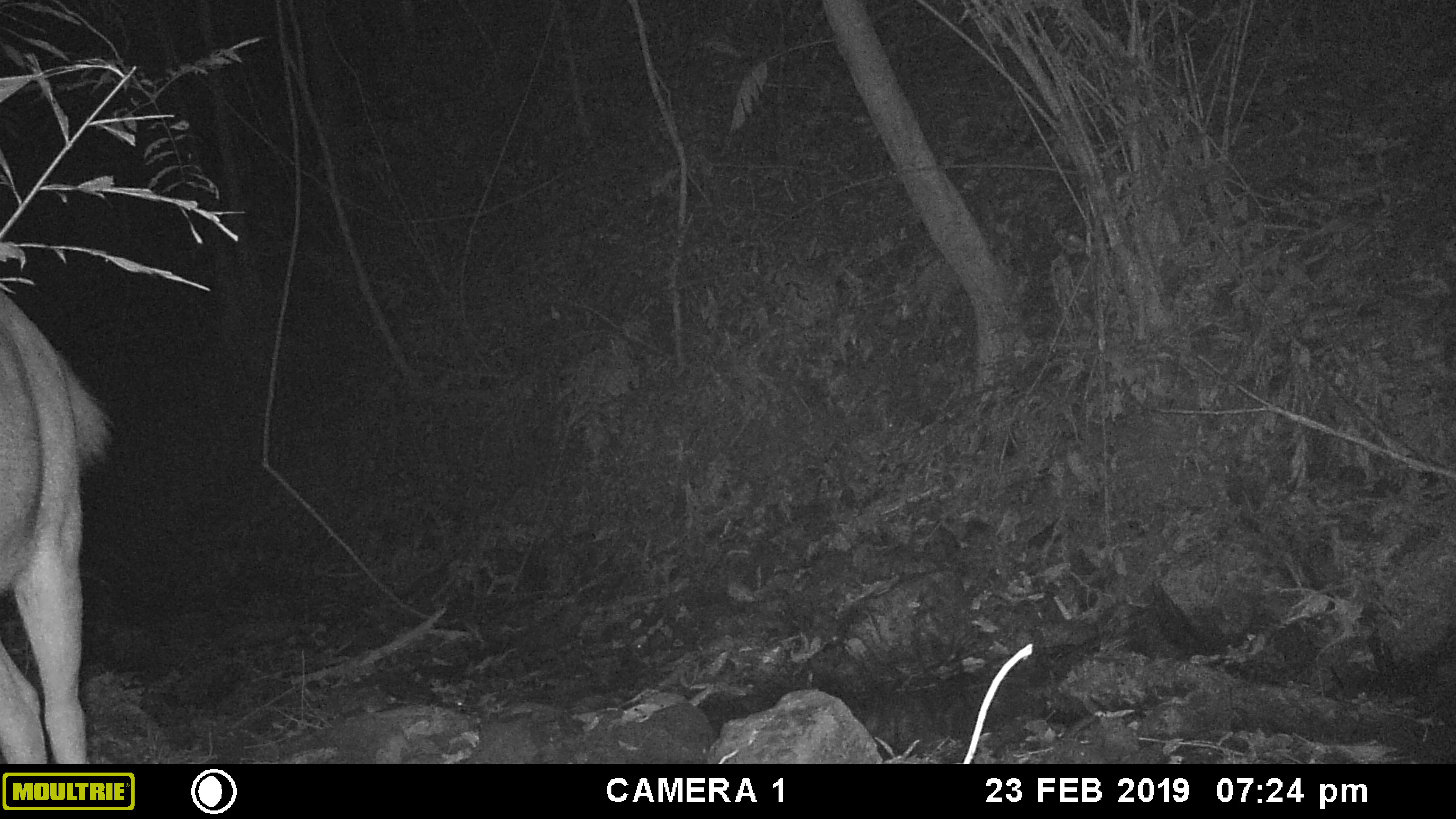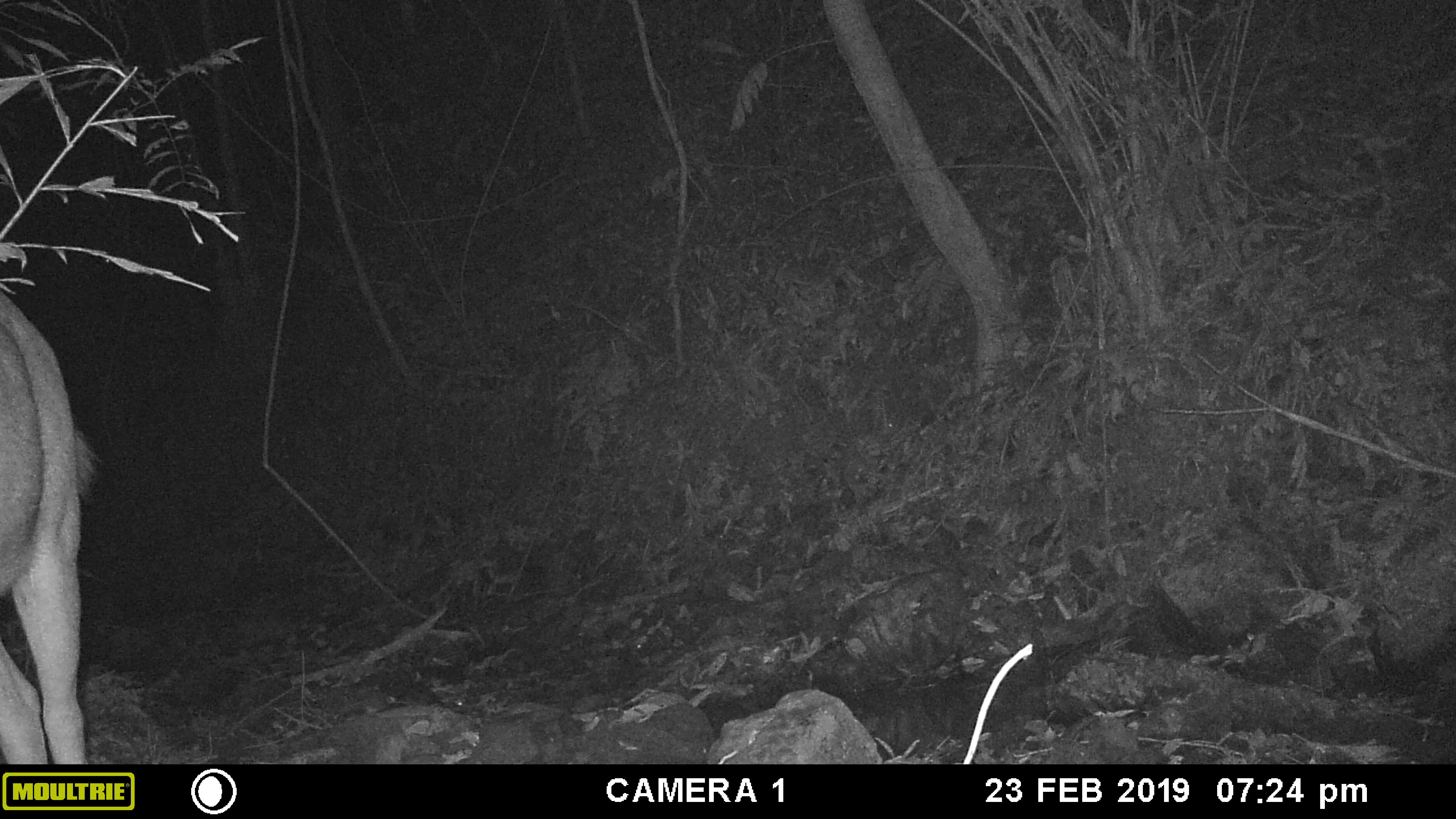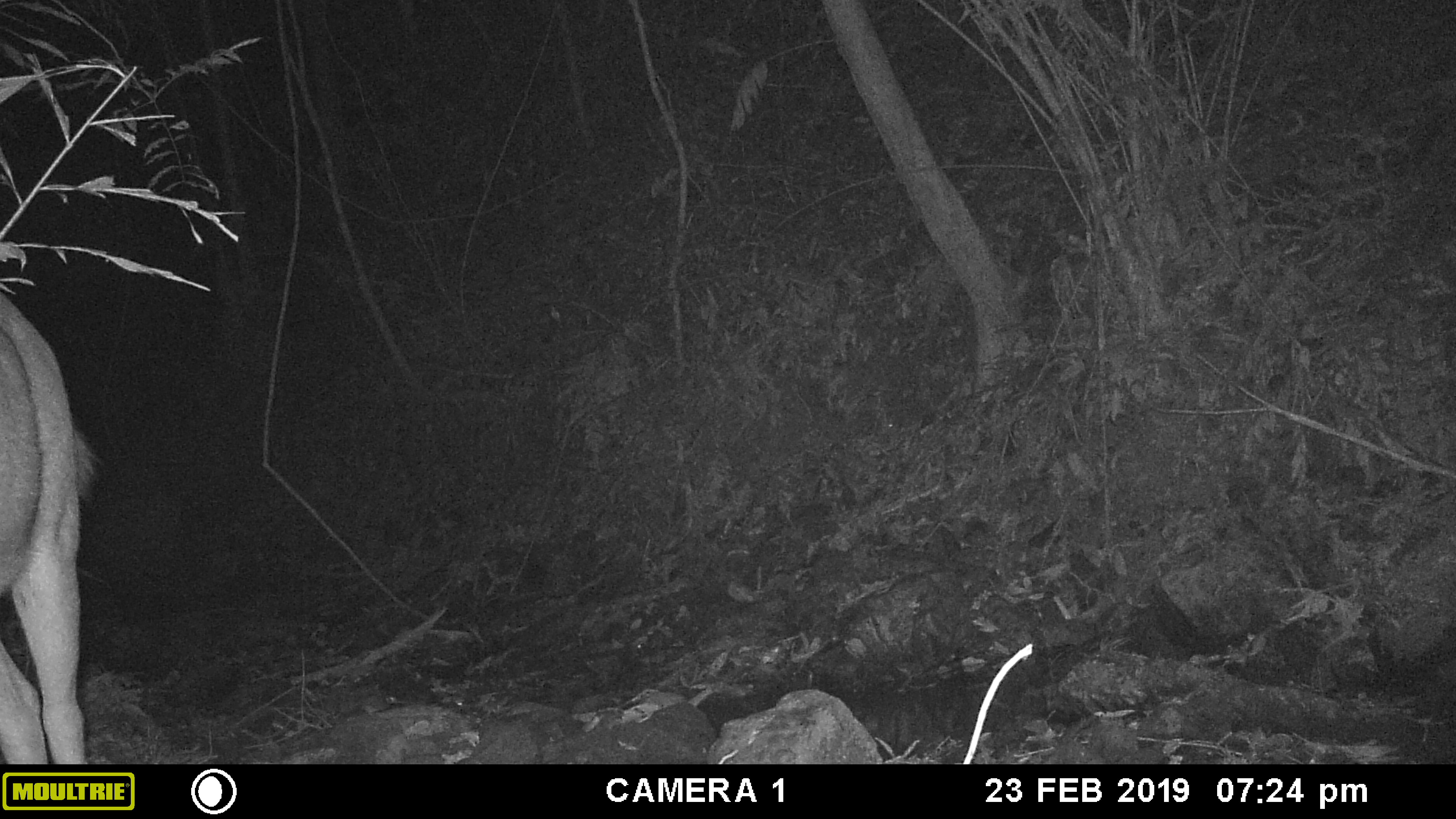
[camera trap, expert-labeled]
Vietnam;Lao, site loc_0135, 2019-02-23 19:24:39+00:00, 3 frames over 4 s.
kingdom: Animalia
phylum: Chordata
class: Mammalia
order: Artiodactyla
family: Cervidae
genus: Rusa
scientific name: Rusa unicolor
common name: sambar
Sambar (Rusa unicolor). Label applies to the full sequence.